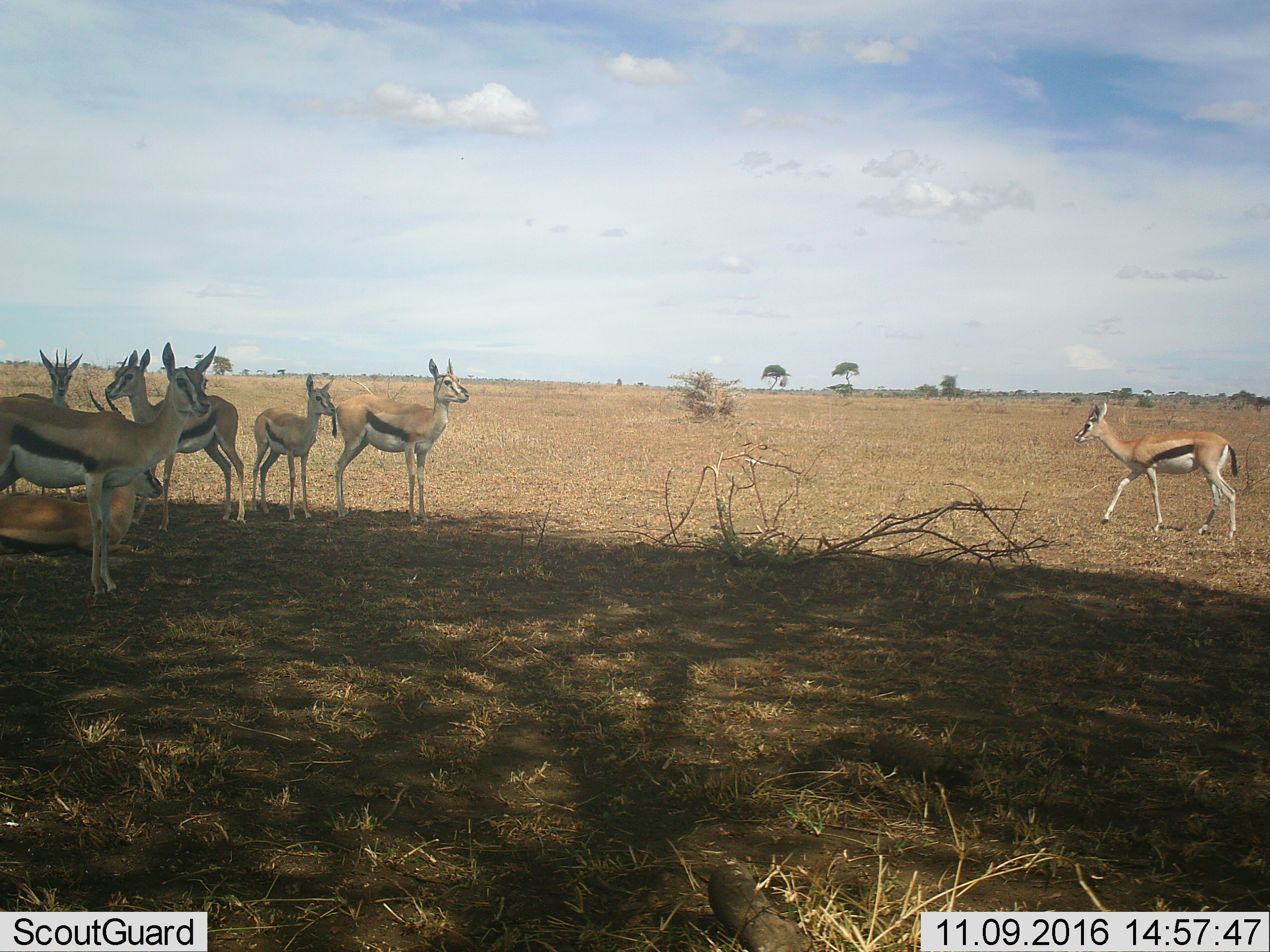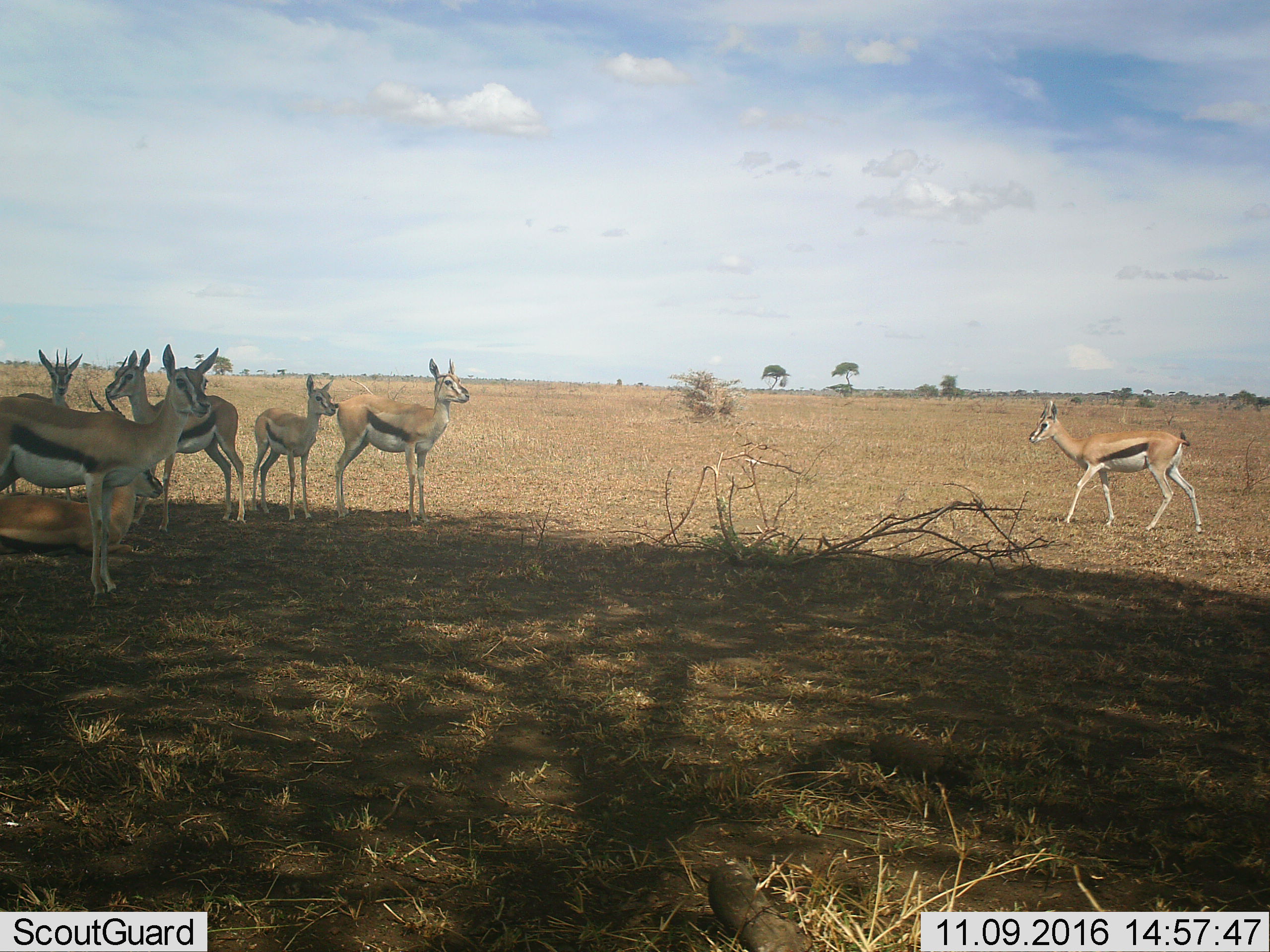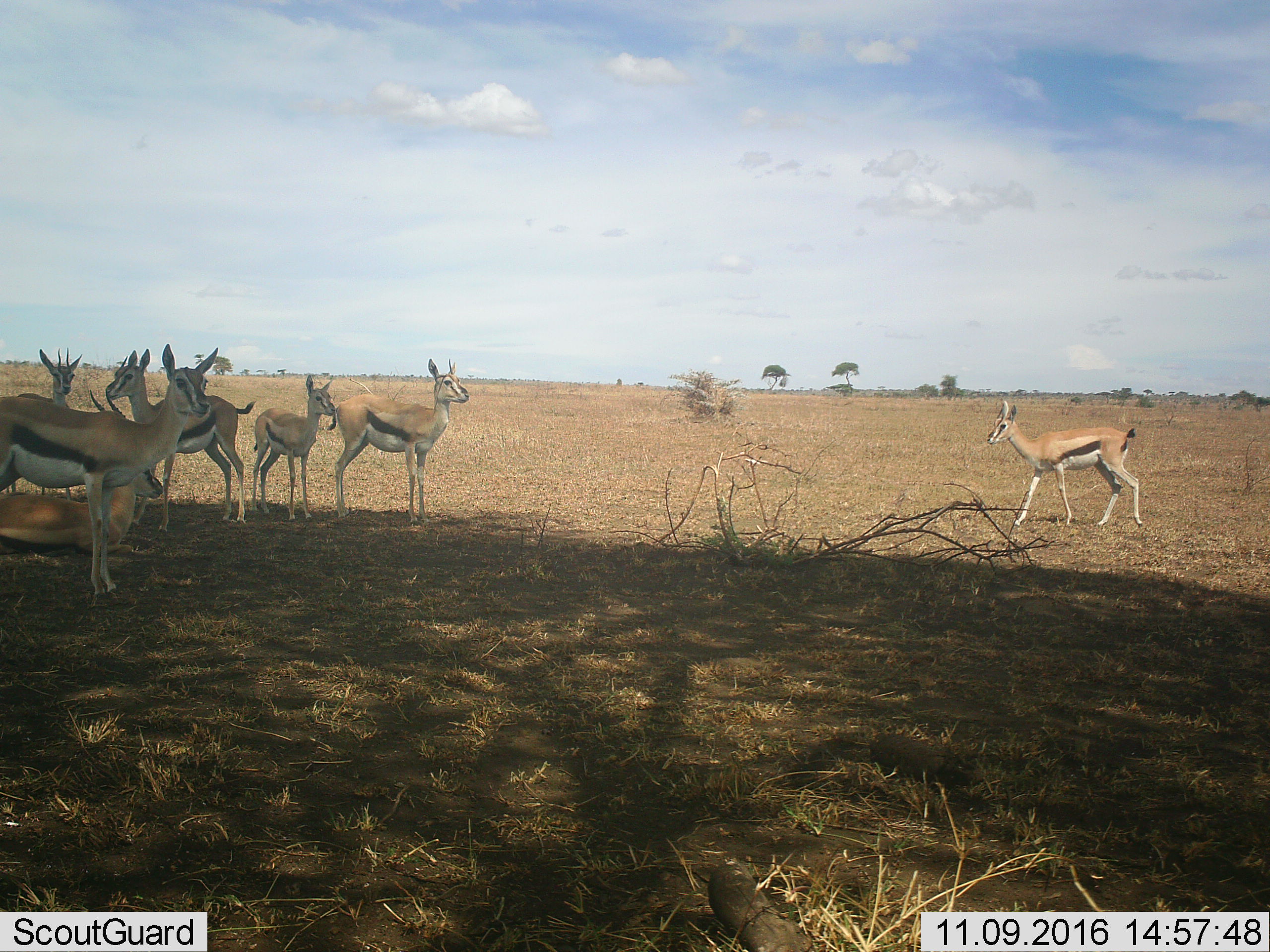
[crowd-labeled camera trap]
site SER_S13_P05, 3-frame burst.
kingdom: Animalia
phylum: Chordata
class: Mammalia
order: Artiodactyla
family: Bovidae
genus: Eudorcas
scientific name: Eudorcas thomsonii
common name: thomson's gazelle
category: gazellethomsons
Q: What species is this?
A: Gazellethomsons (thomson's gazelle) (Eudorcas thomsonii).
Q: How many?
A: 7.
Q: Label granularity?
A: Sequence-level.